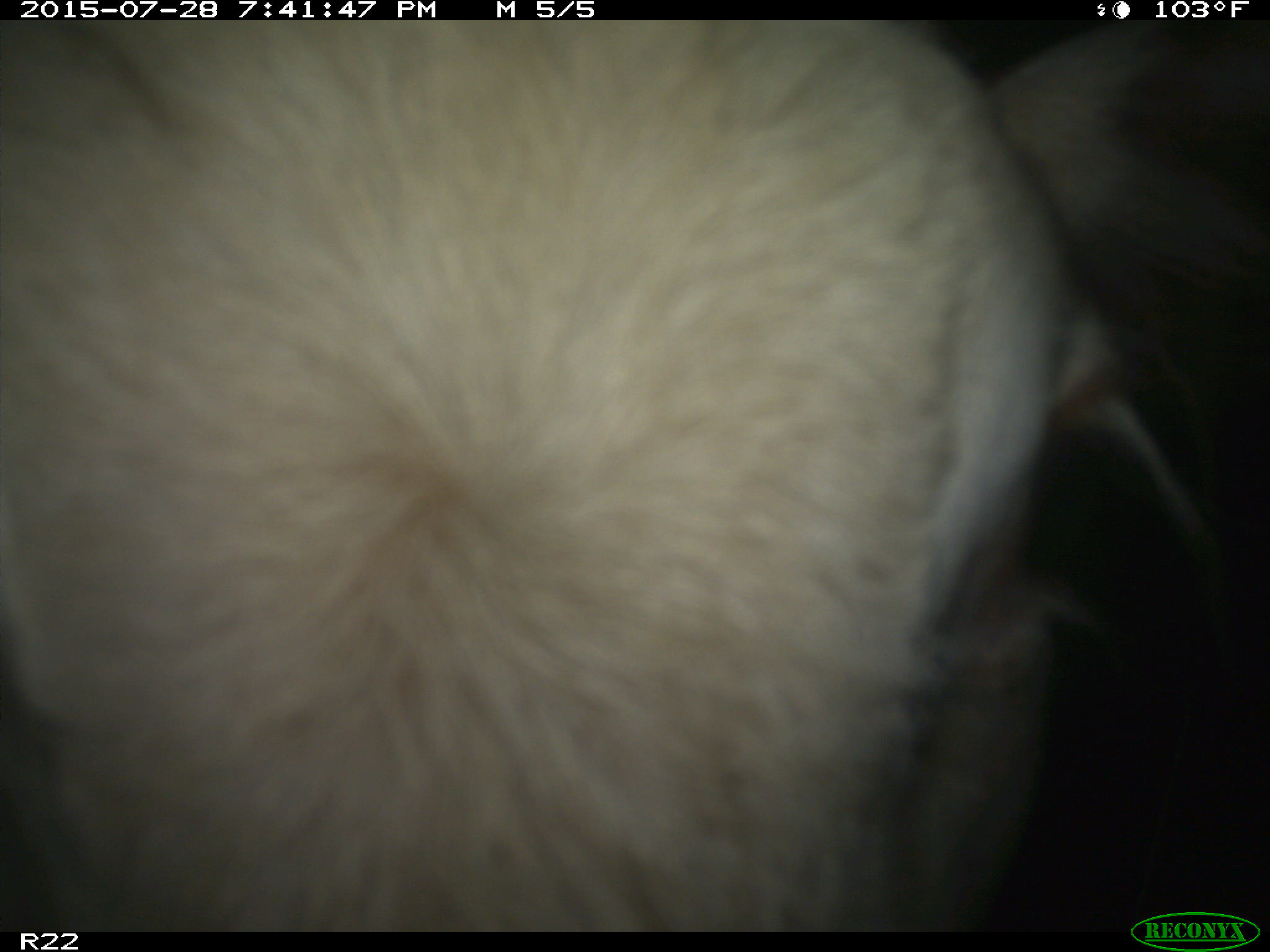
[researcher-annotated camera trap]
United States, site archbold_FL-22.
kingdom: Animalia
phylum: Chordata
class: Mammalia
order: Artiodactyla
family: Bovidae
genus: Bos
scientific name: Bos taurus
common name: domestic cow